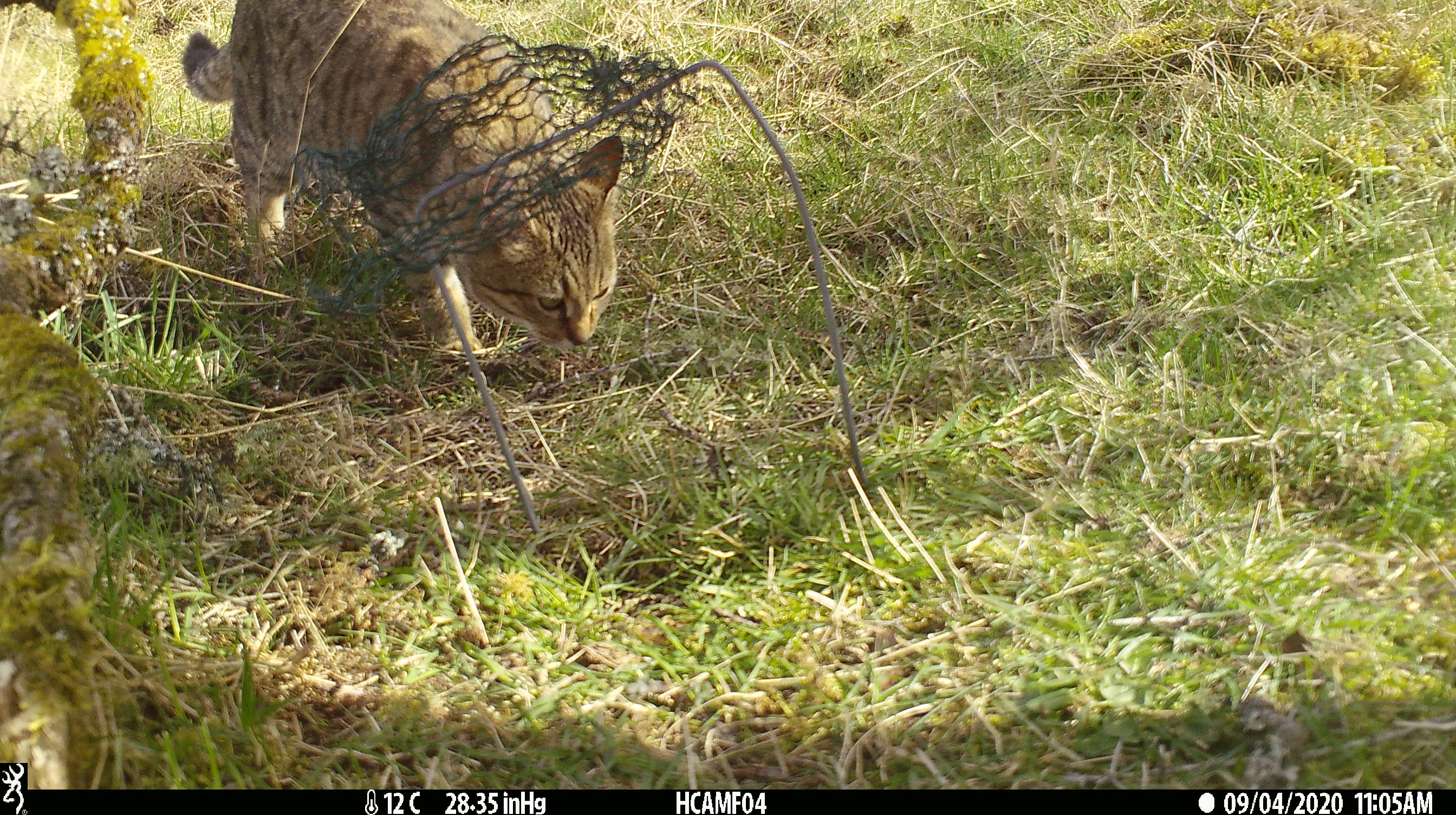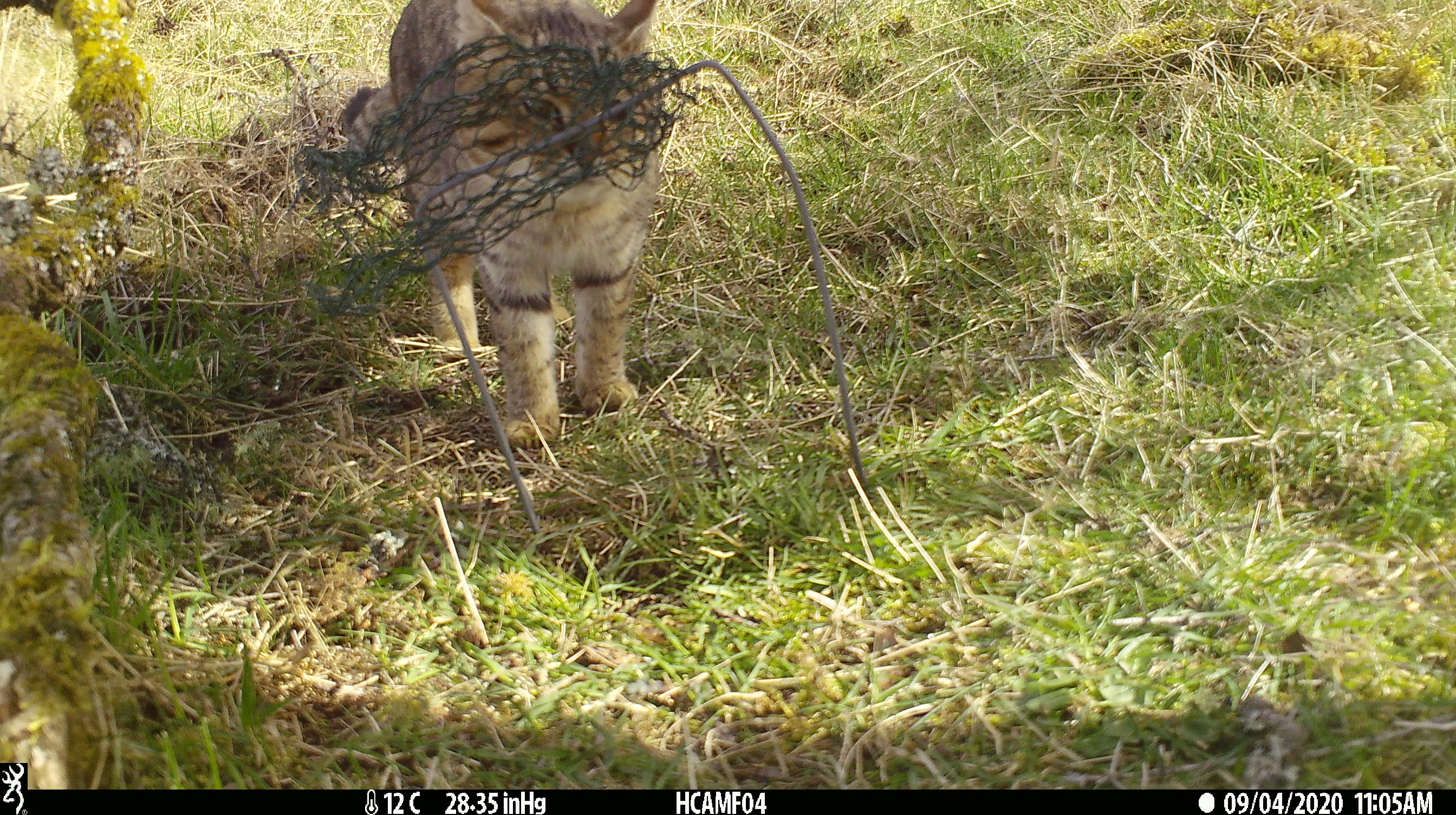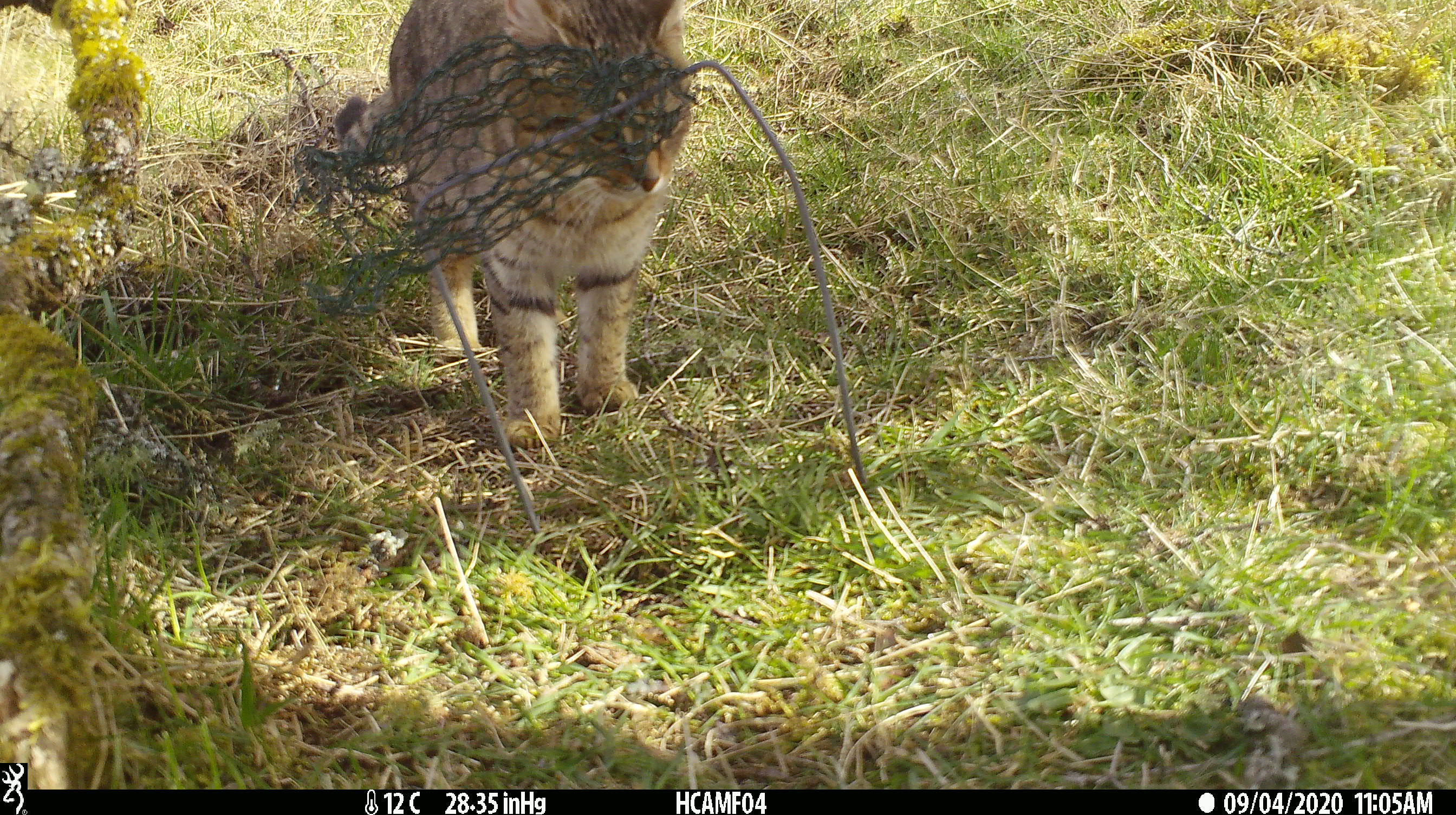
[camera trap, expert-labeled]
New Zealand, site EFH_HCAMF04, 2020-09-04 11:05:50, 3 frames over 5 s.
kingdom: Animalia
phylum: Chordata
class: Mammalia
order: Carnivora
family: Felidae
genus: Felis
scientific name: Felis catus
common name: domestic cat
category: cat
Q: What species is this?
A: Cat (domestic cat) (Felis catus).